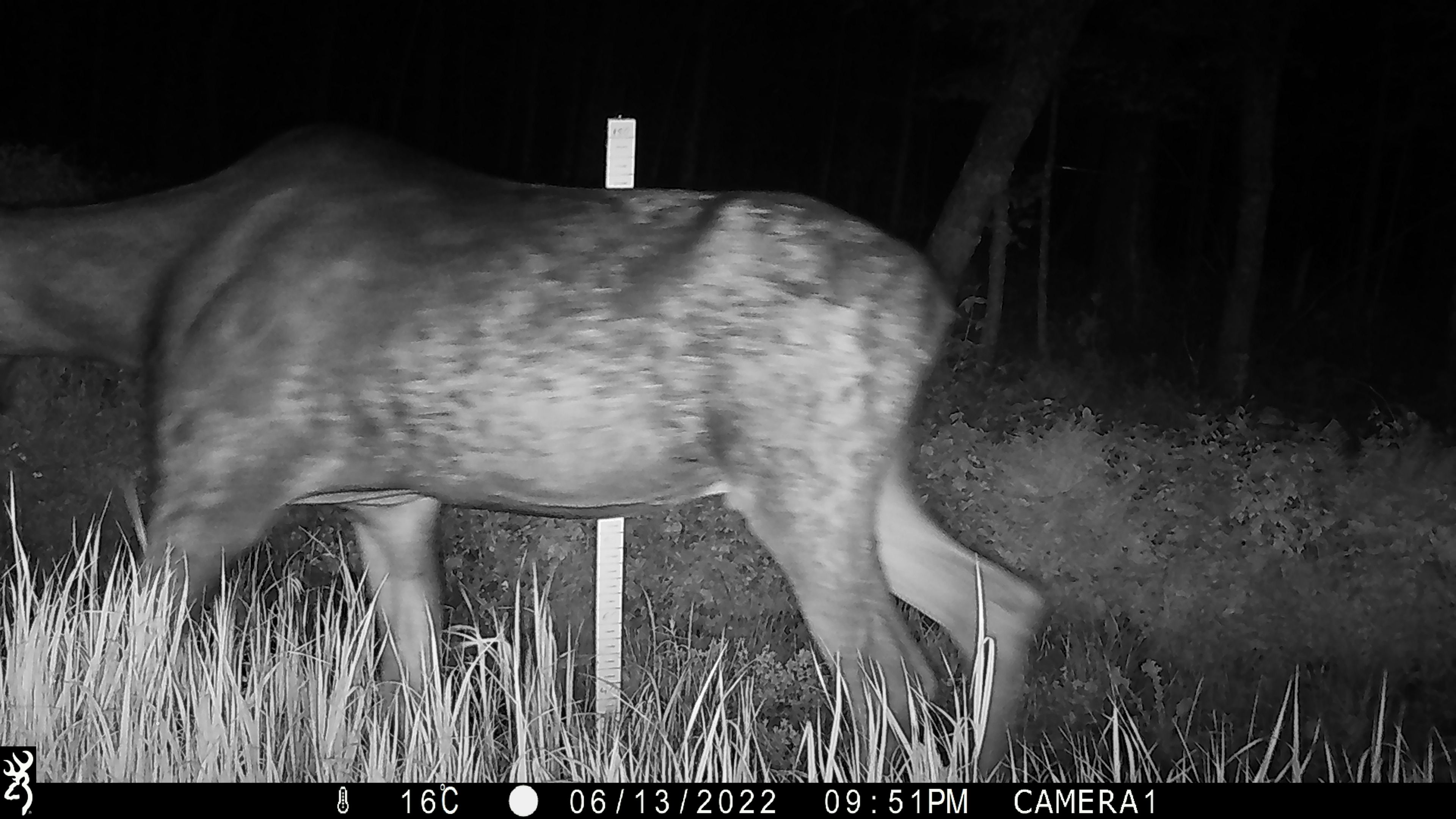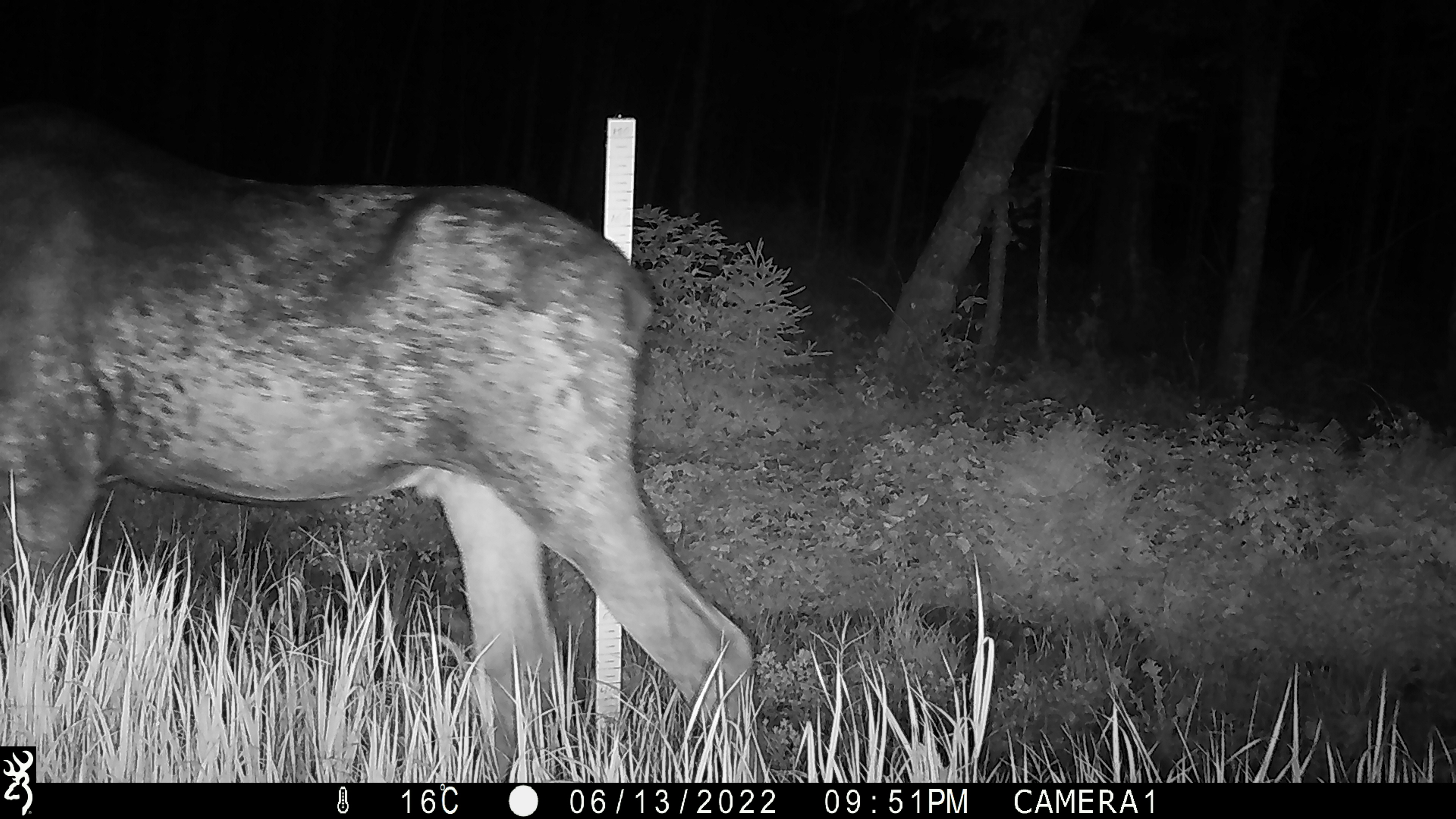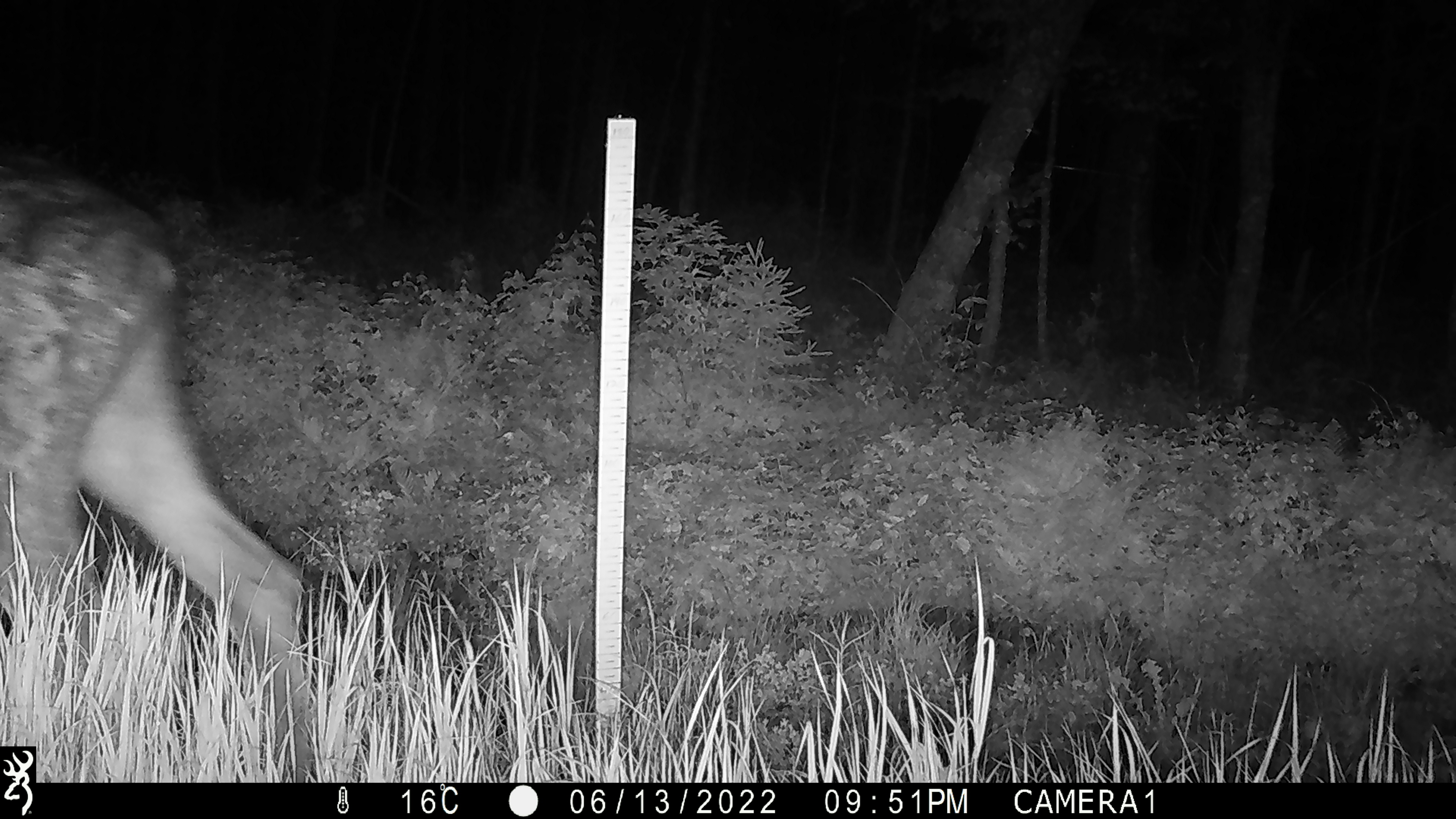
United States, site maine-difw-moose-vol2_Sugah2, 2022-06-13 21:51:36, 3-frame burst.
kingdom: Animalia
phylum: Chordata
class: Mammalia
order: Artiodactyla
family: Cervidae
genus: Alces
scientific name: Alces alces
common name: moose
Moose (Alces alces).